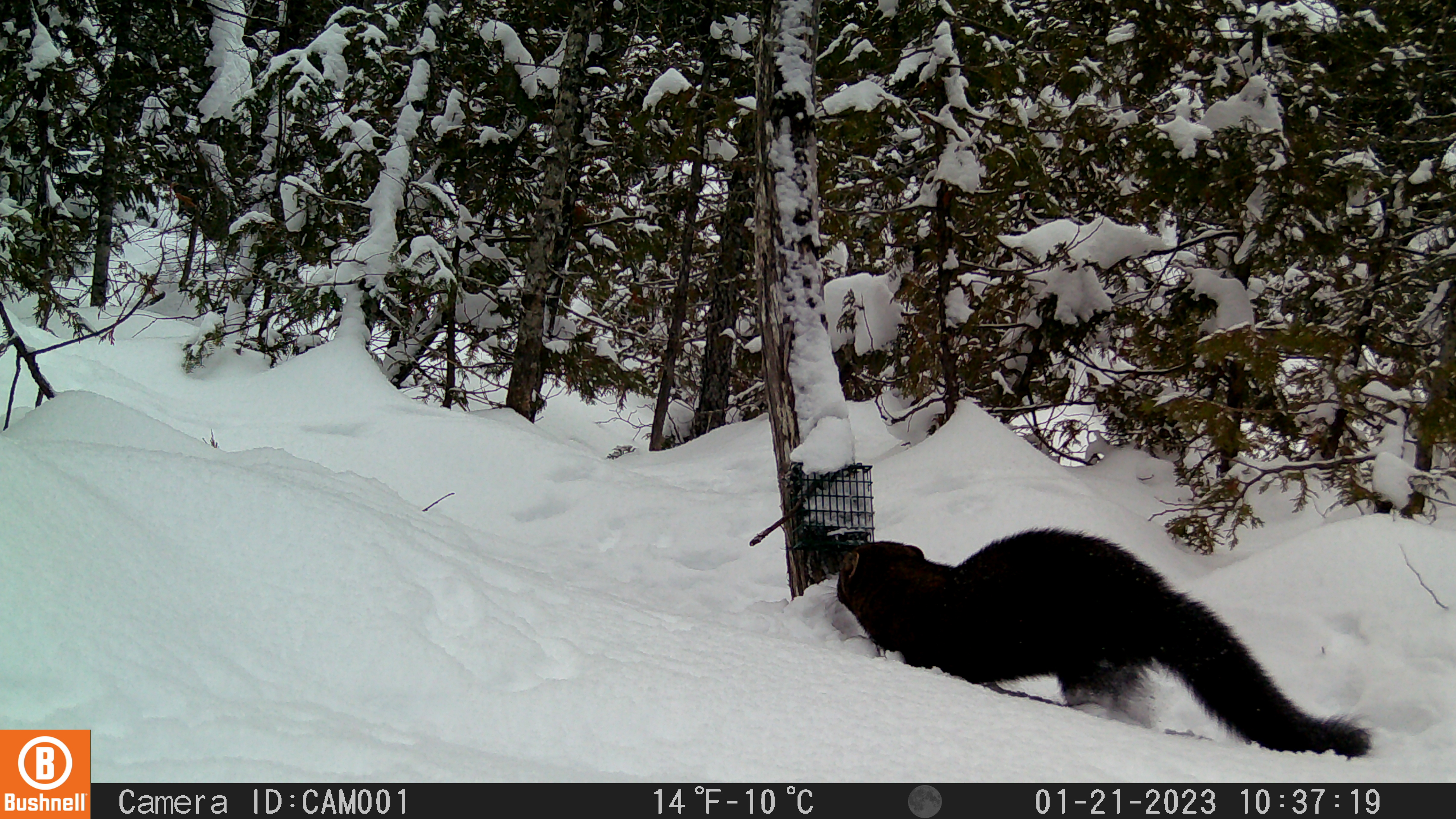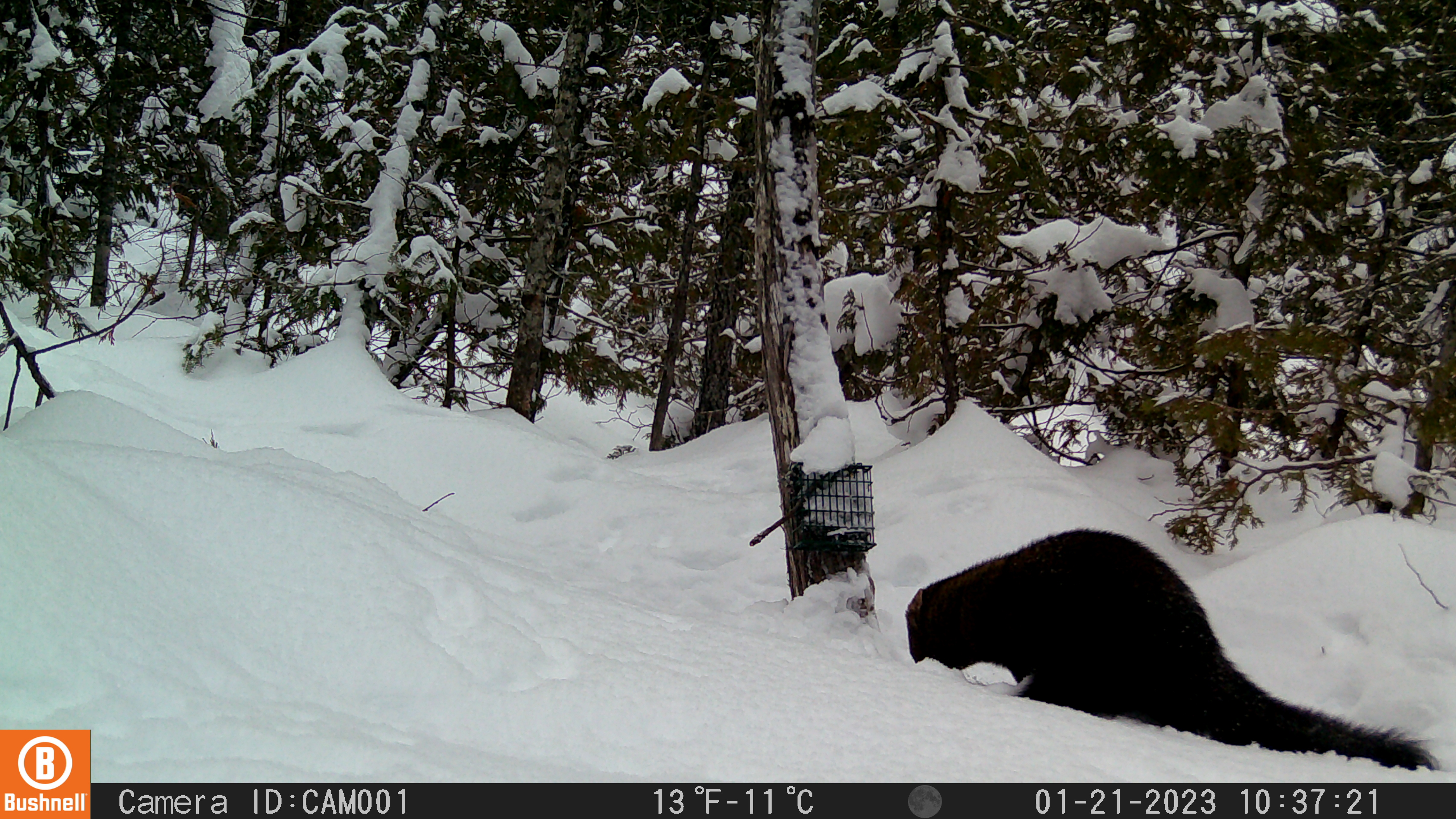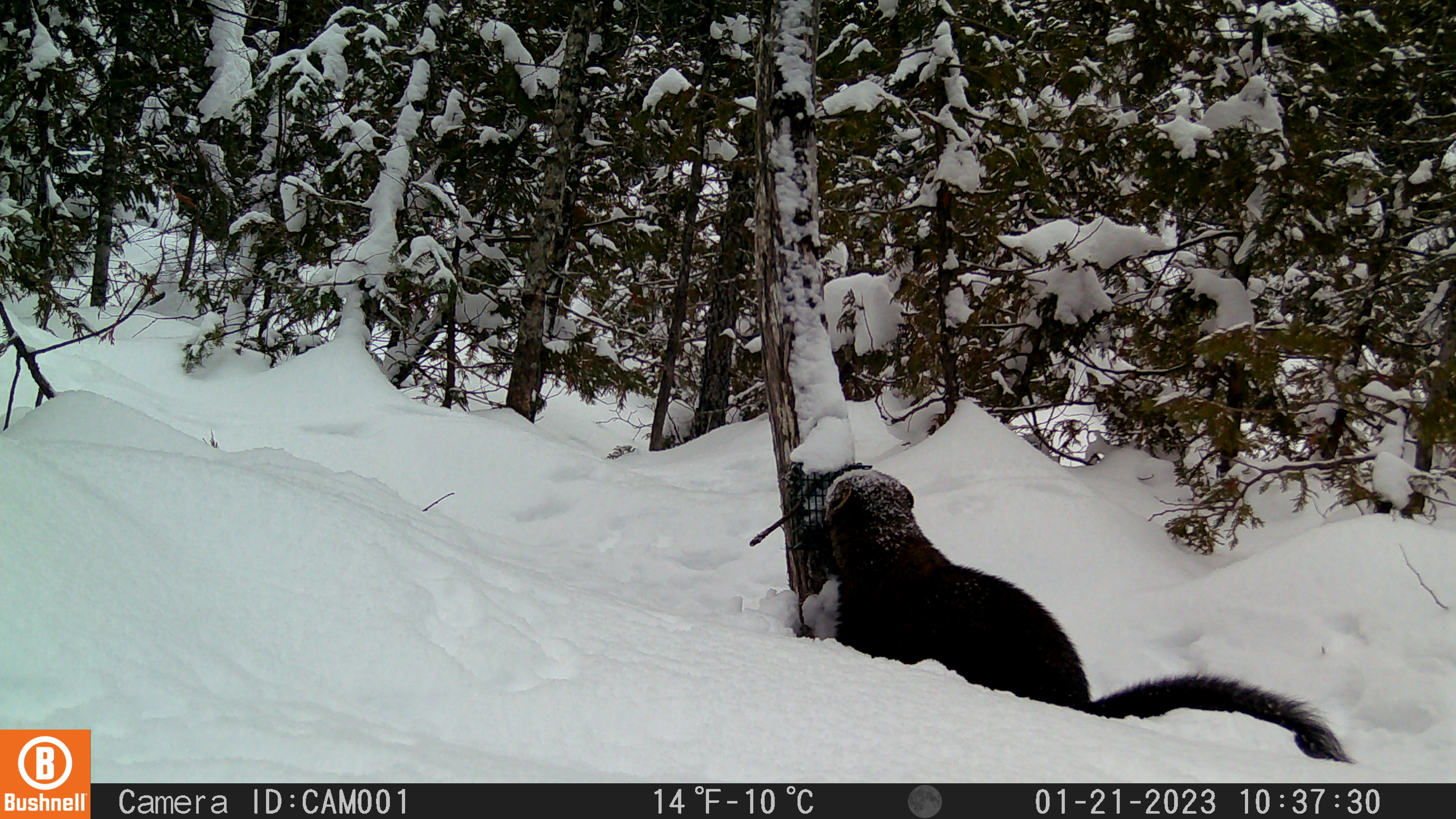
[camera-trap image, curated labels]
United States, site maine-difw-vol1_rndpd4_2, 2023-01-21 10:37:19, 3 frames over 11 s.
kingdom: Animalia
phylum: Chordata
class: Mammalia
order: Carnivora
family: Mustelidae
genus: Pekania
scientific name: Pekania pennanti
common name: fisher